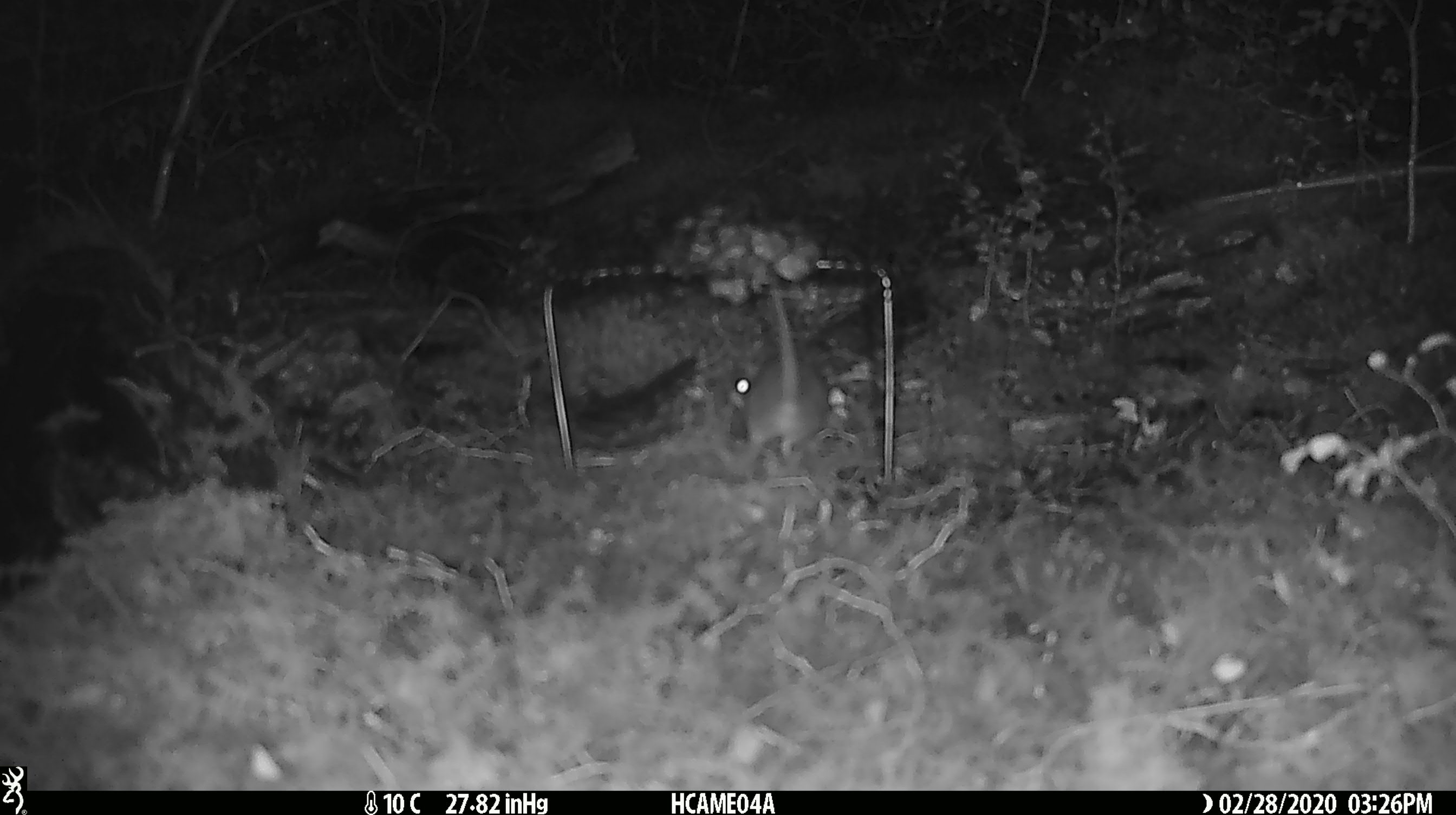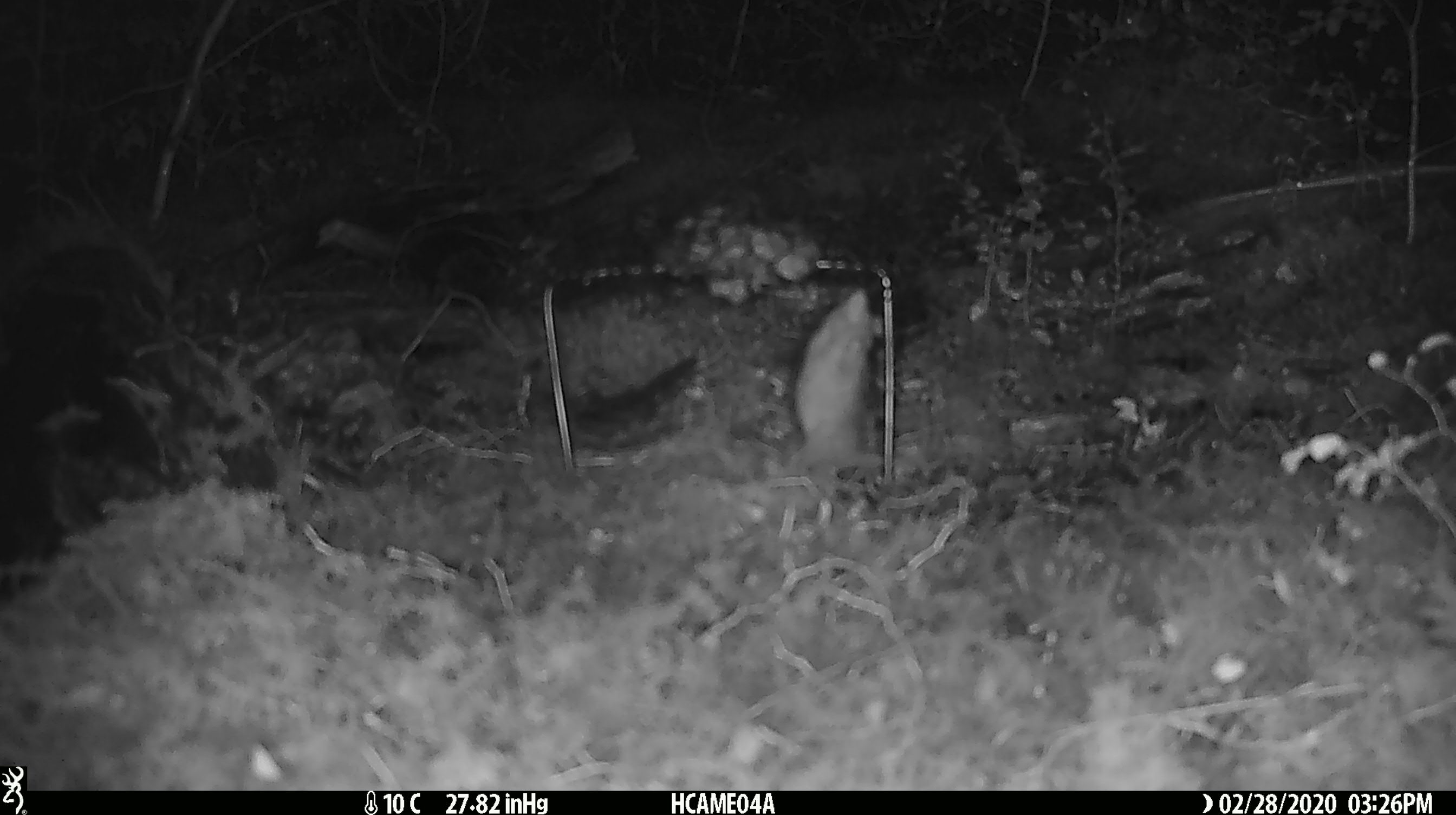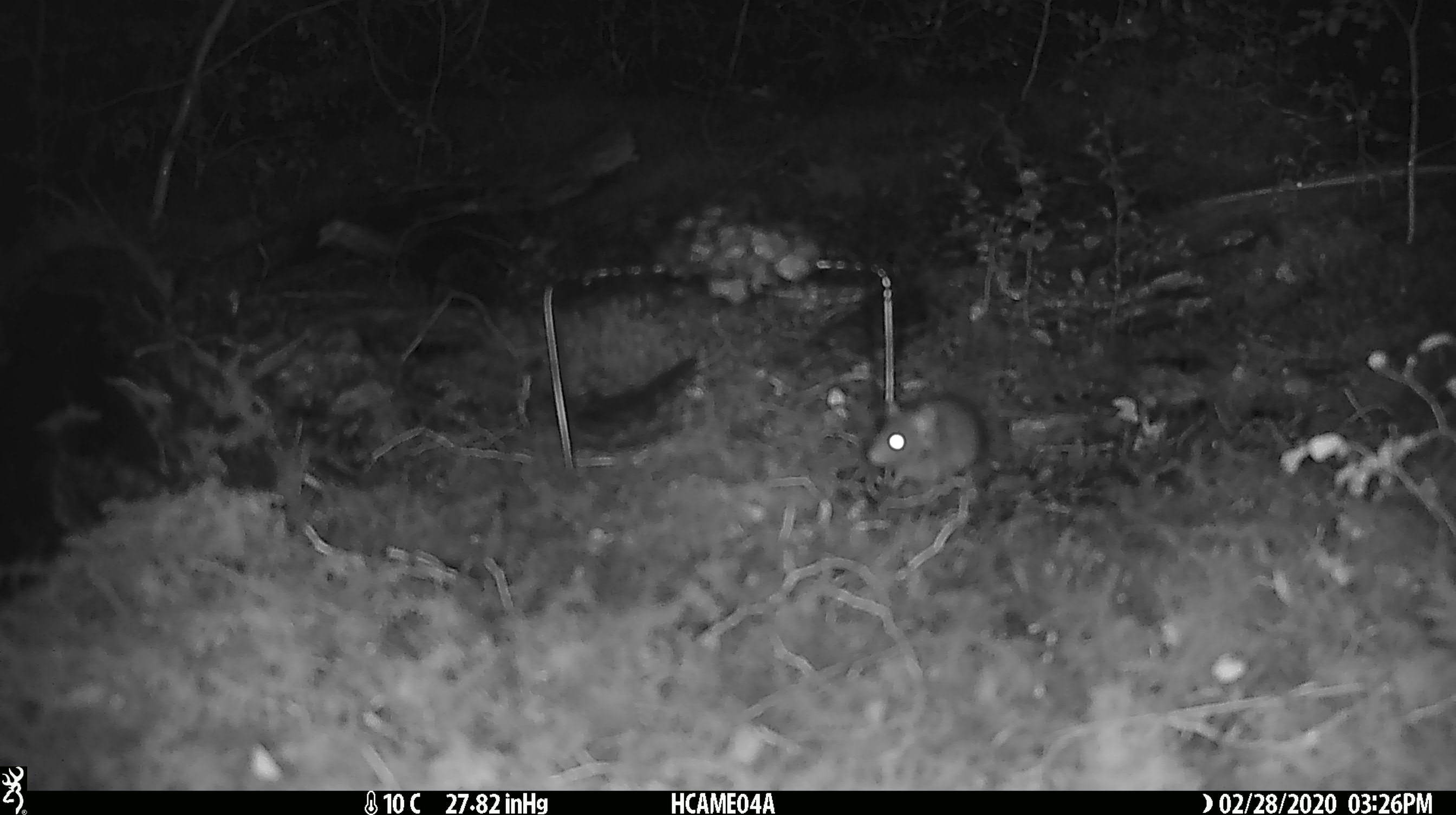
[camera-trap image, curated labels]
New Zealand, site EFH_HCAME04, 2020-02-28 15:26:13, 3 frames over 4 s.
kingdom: Animalia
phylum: Chordata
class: Mammalia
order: Rodentia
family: Muridae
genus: Mus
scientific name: Mus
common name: mouse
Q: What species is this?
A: Mouse (Mus).